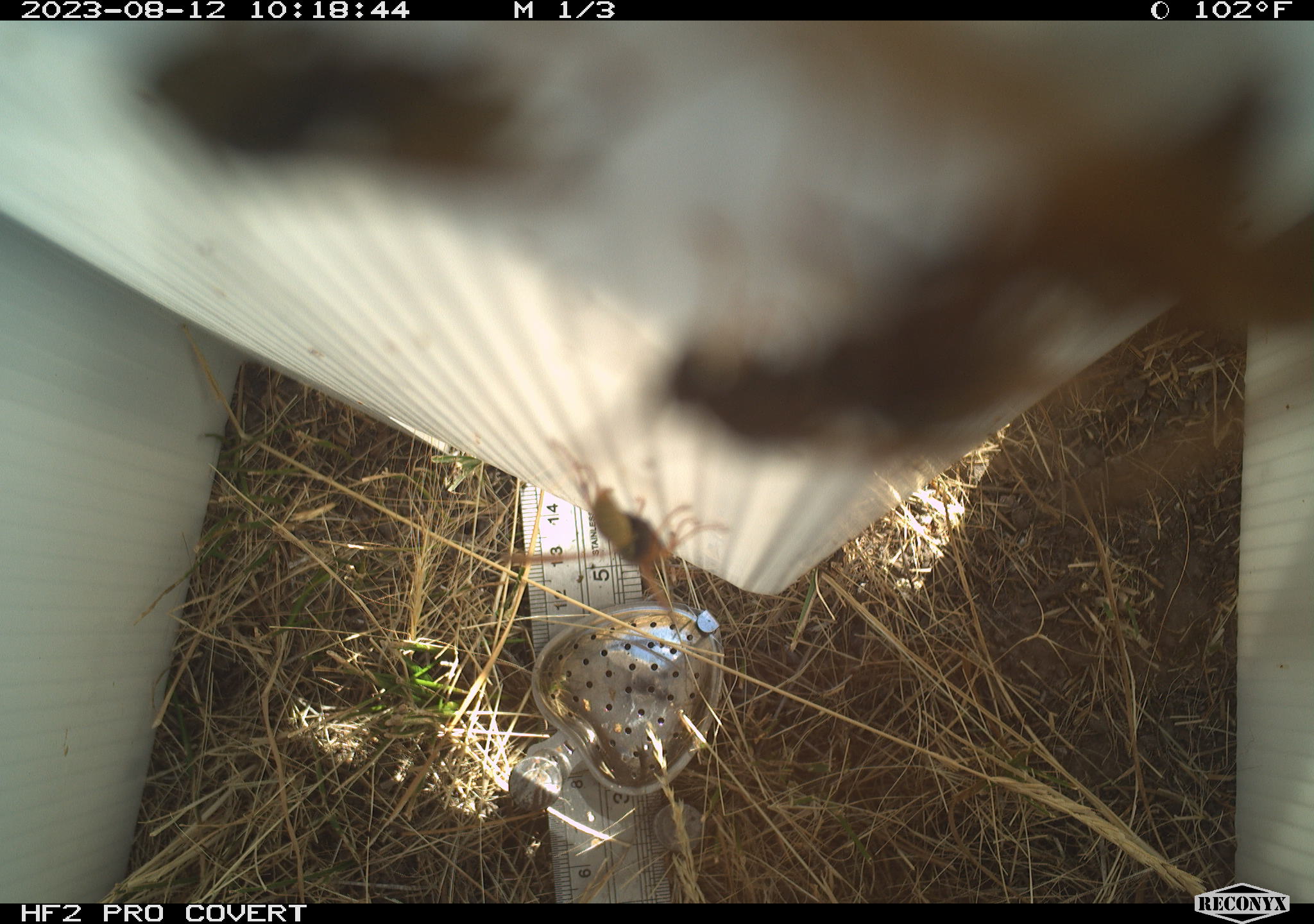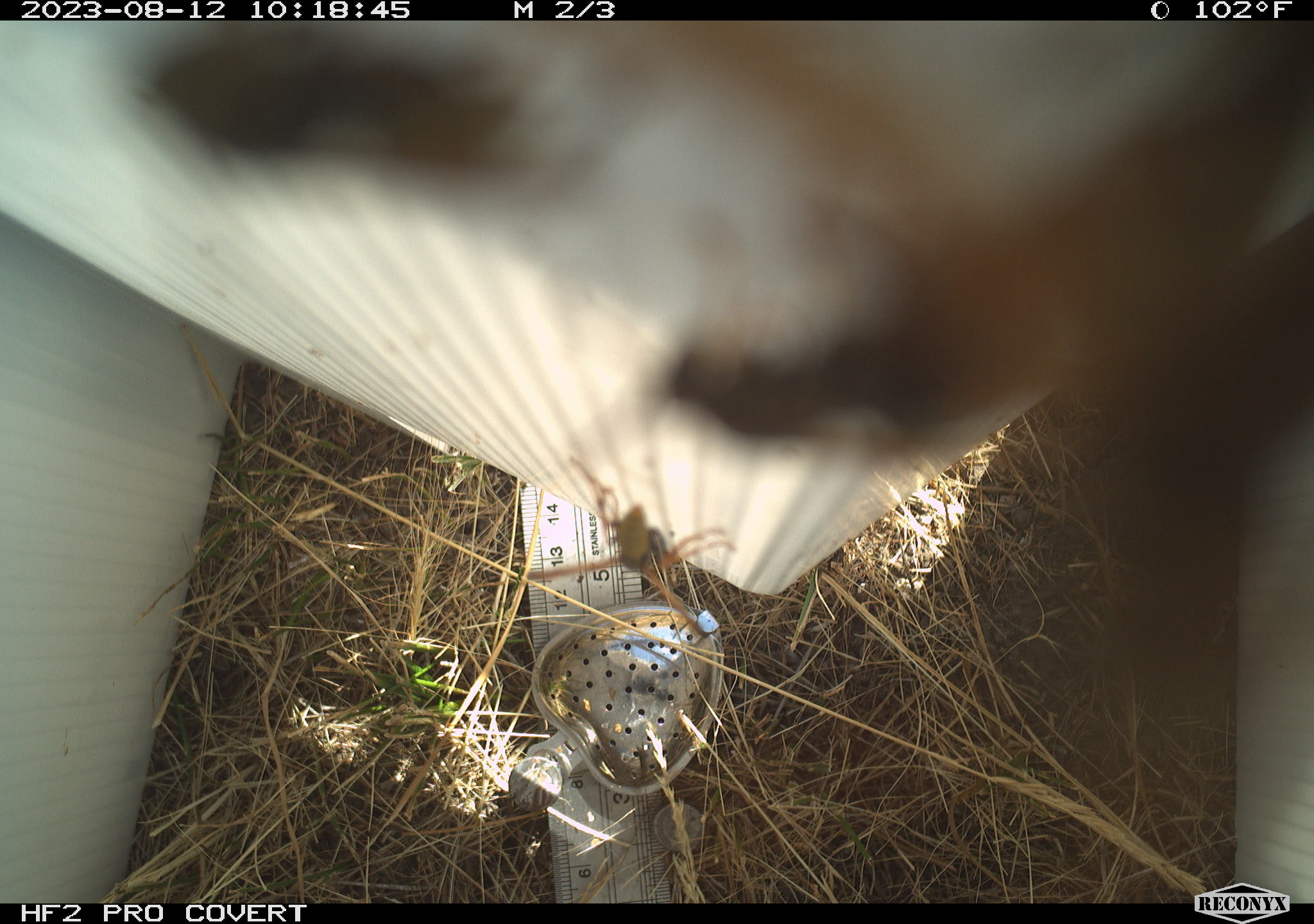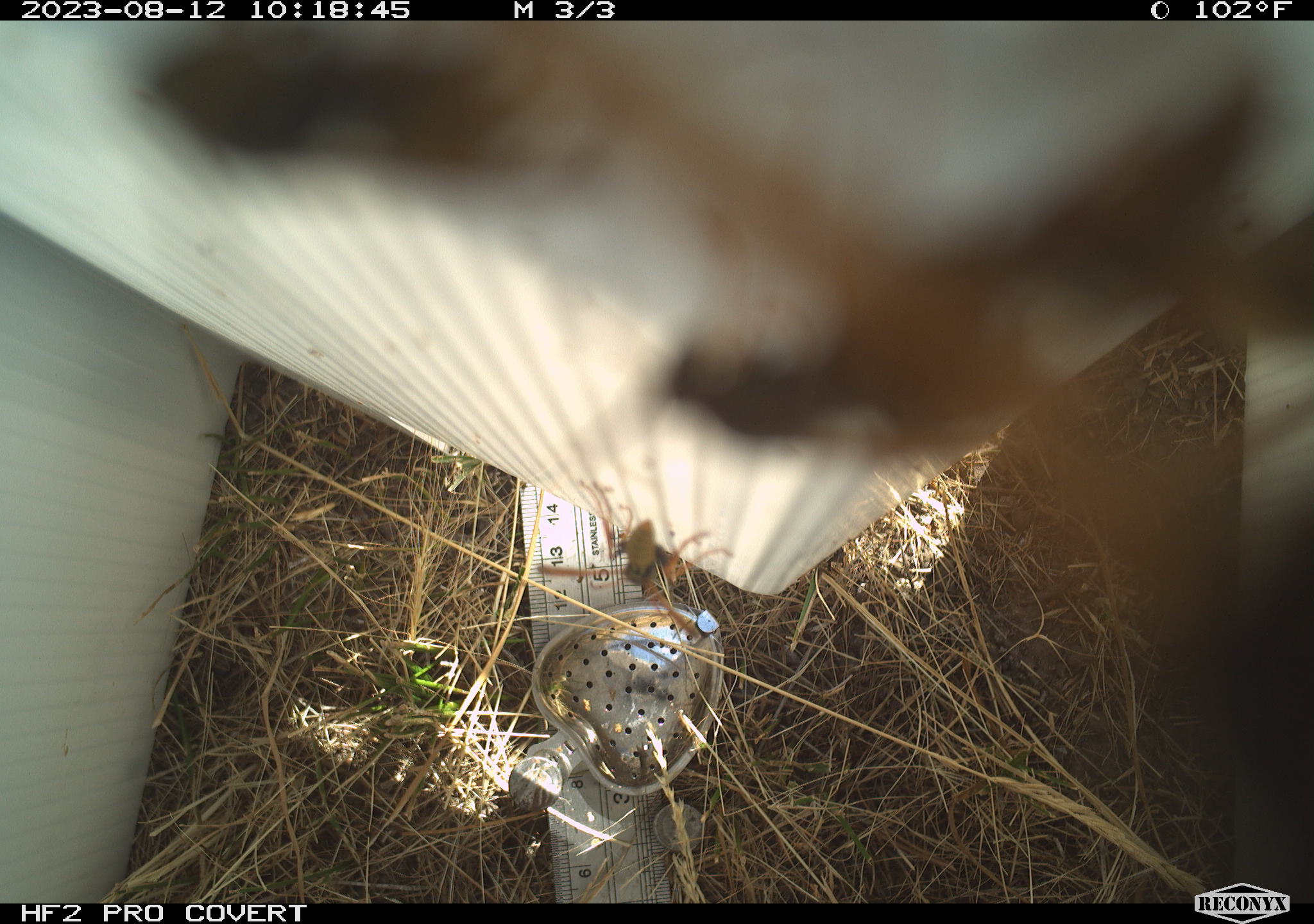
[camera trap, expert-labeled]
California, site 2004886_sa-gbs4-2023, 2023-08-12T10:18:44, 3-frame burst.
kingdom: Animalia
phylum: Arthropoda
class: Insecta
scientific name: Insecta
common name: insect